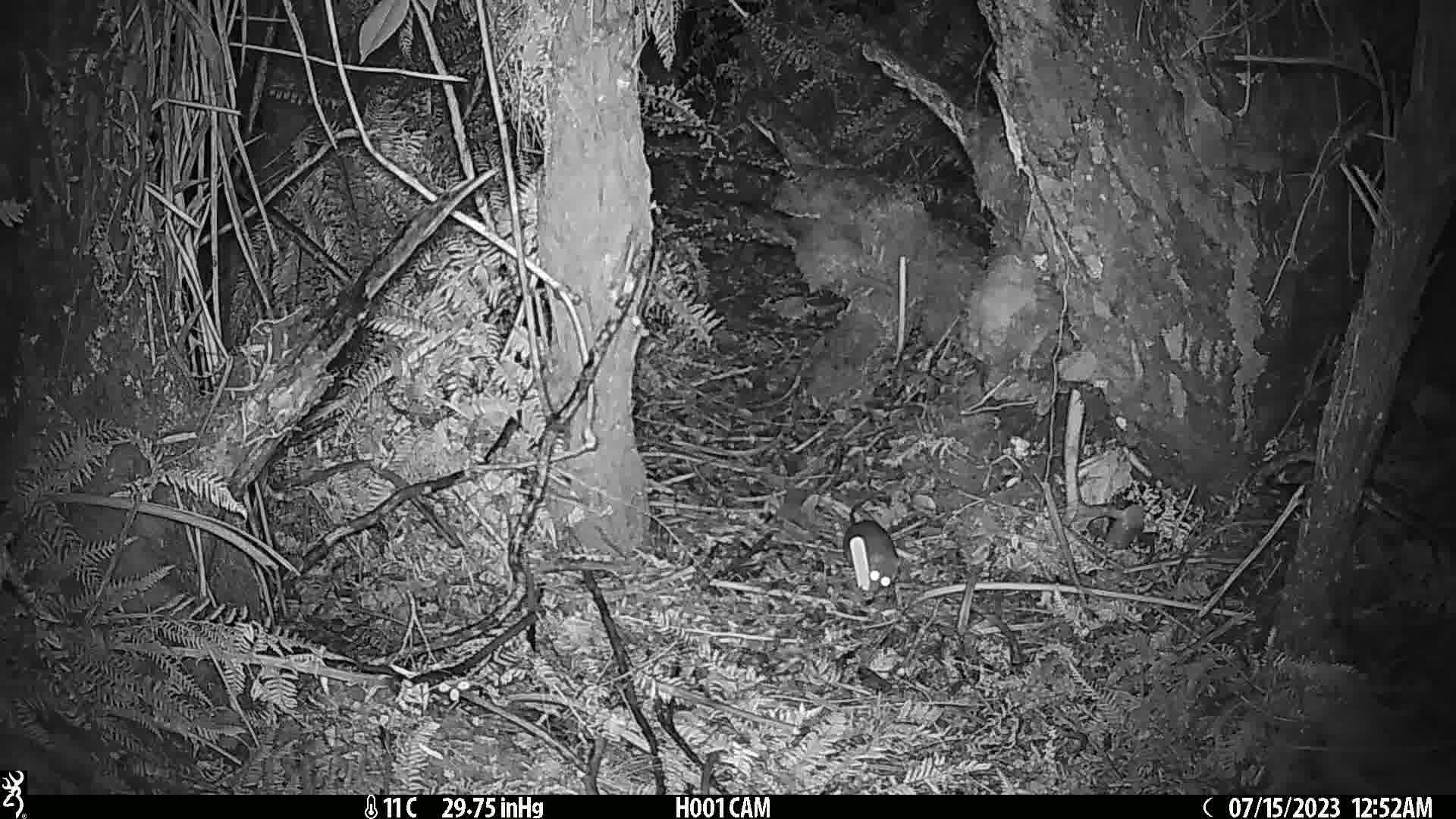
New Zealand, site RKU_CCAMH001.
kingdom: Animalia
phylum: Chordata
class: Mammalia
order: Rodentia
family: Muridae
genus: Rattus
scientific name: Rattus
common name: rat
Rat (Rattus).